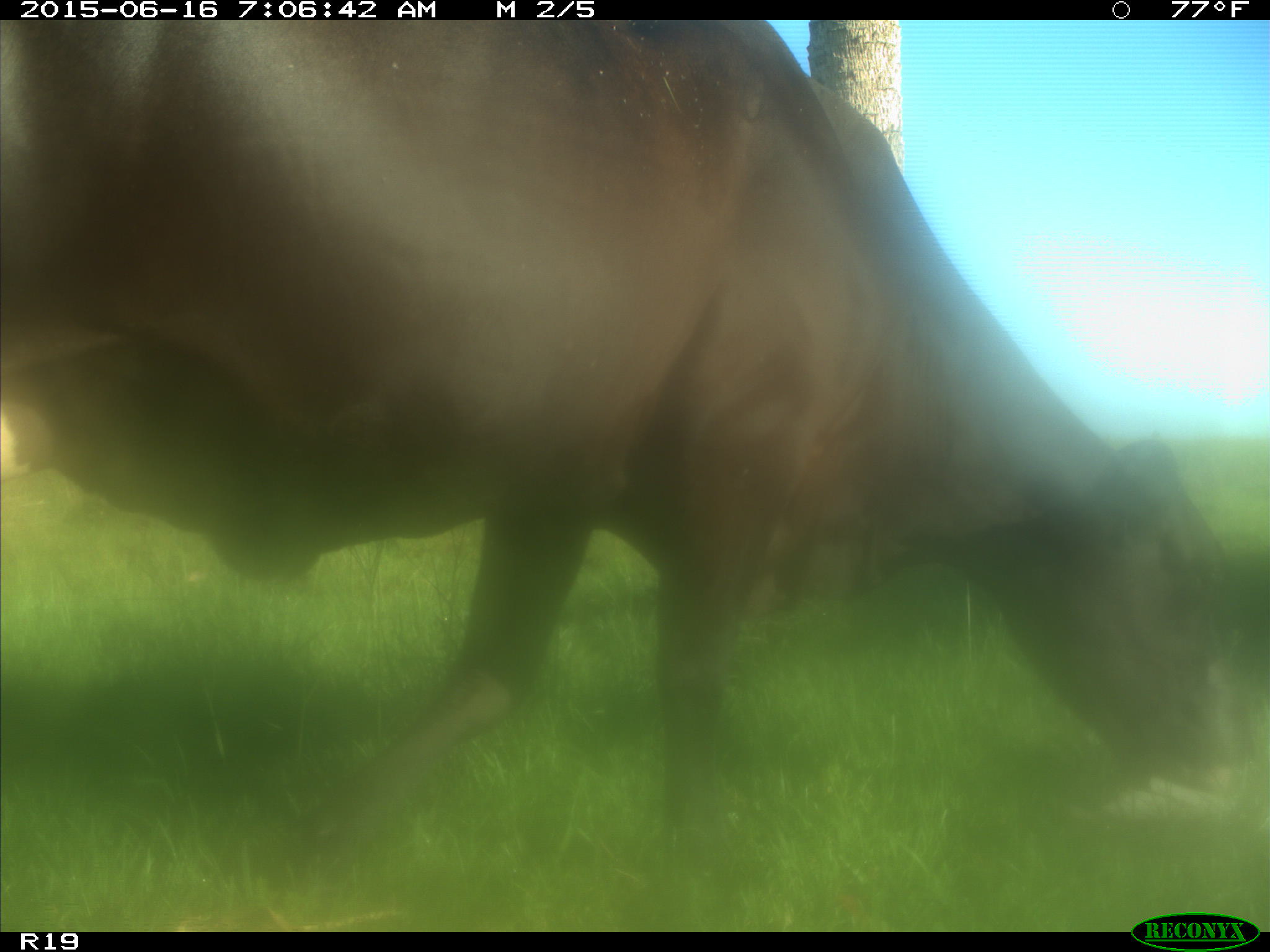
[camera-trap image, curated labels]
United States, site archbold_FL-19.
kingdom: Animalia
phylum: Chordata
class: Mammalia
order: Artiodactyla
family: Bovidae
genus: Bos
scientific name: Bos taurus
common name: domestic cow